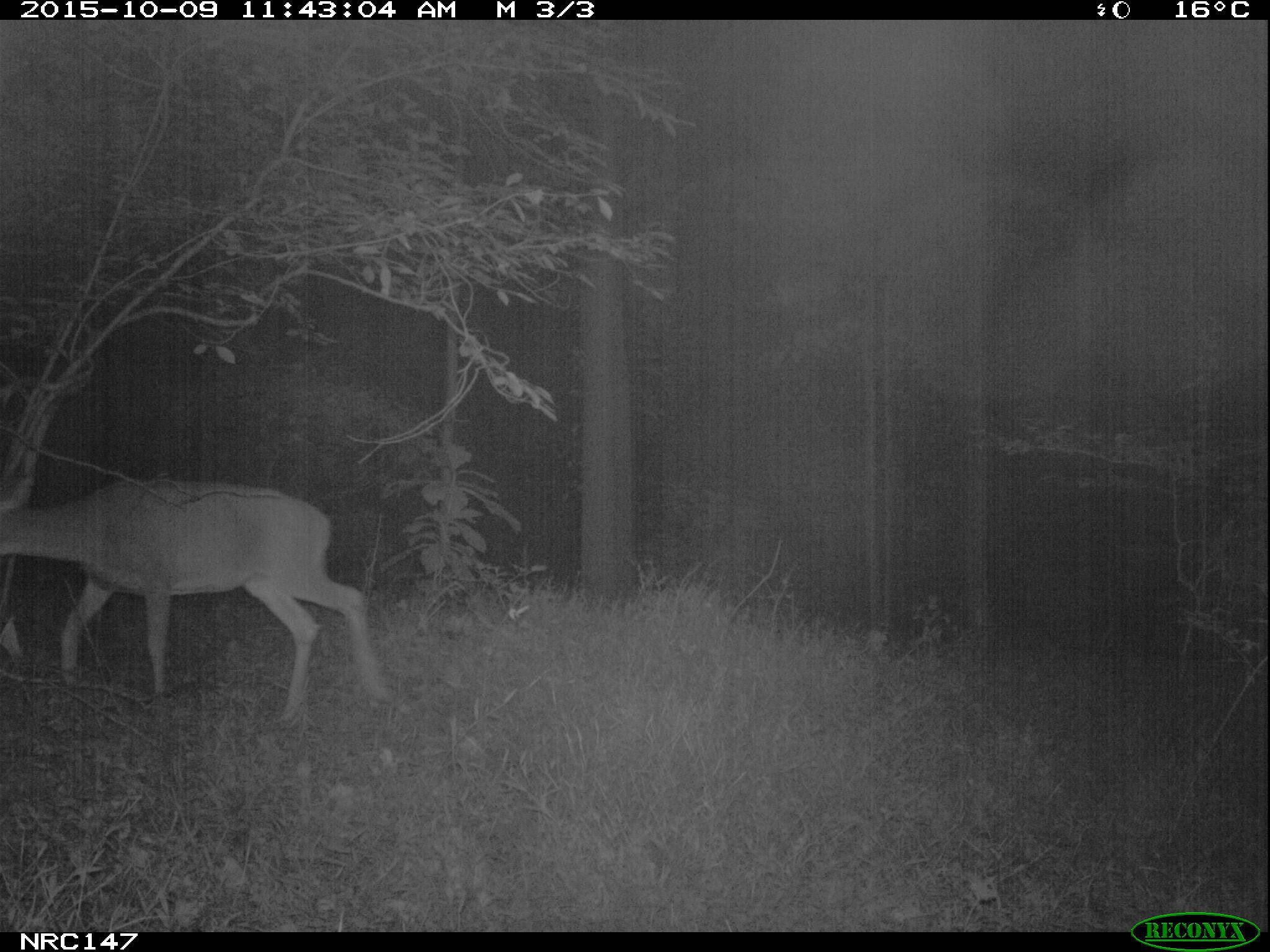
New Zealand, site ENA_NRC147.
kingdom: Animalia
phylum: Chordata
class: Mammalia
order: Artiodactyla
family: Cervidae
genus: Odocoileus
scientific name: Odocoileus virginianus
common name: white-tailed deer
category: white tailed deer